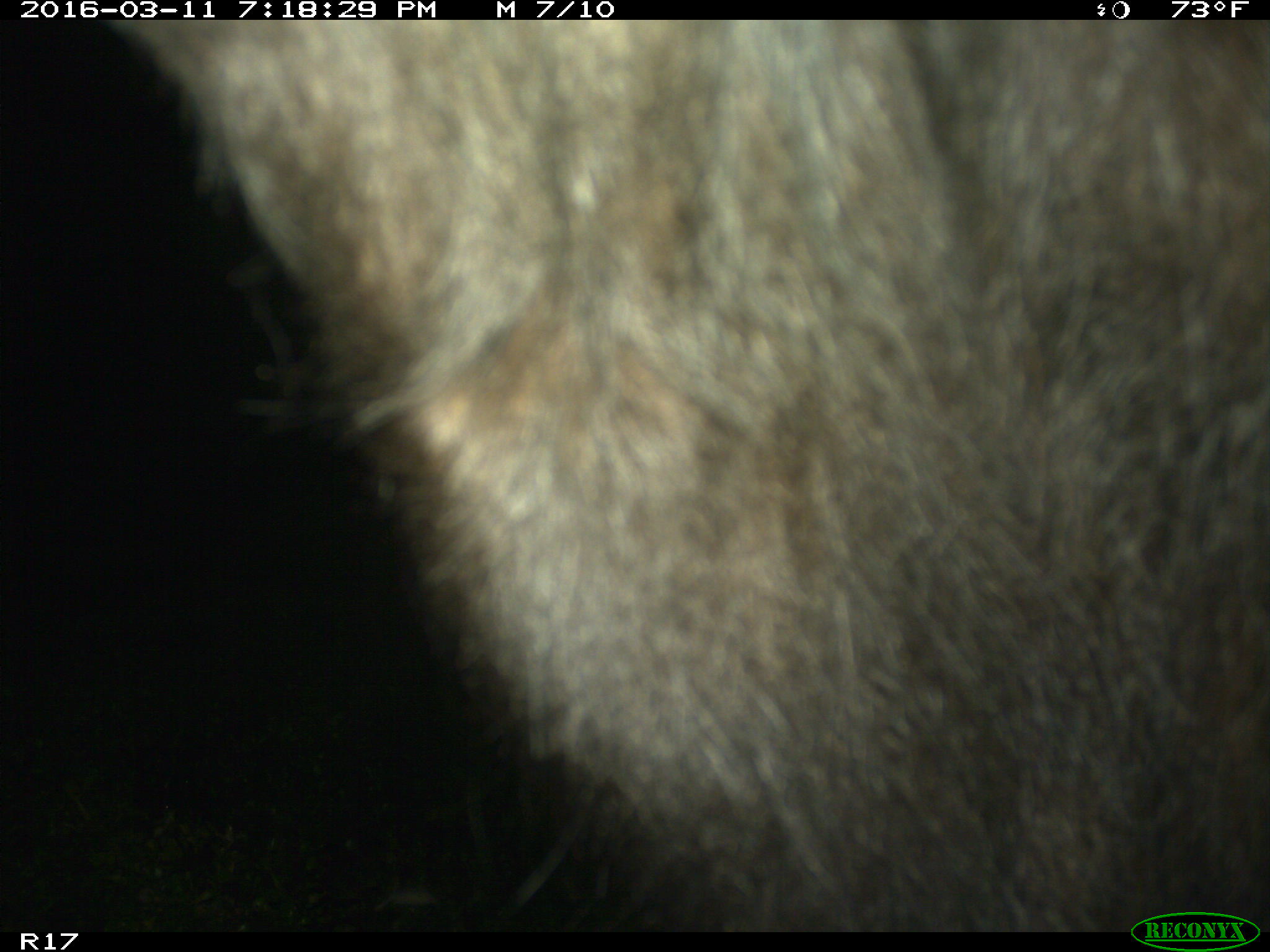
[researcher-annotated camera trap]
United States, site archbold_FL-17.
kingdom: Animalia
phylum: Chordata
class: Mammalia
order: Artiodactyla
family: Bovidae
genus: Bos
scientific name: Bos taurus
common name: domestic cow